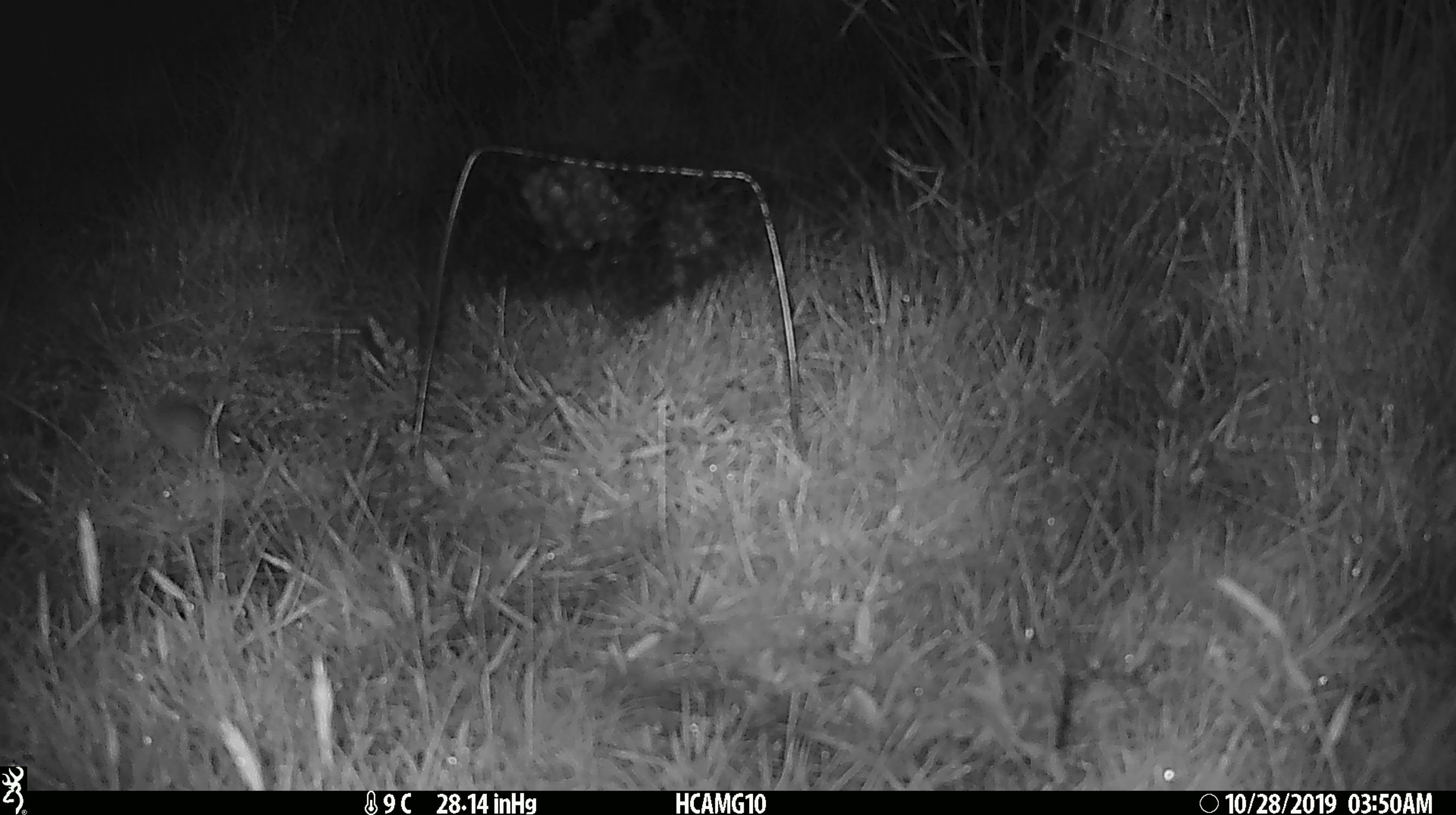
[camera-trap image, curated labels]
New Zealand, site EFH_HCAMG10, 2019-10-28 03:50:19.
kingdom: Animalia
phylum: Chordata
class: Mammalia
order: Rodentia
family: Muridae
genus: Mus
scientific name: Mus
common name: mouse